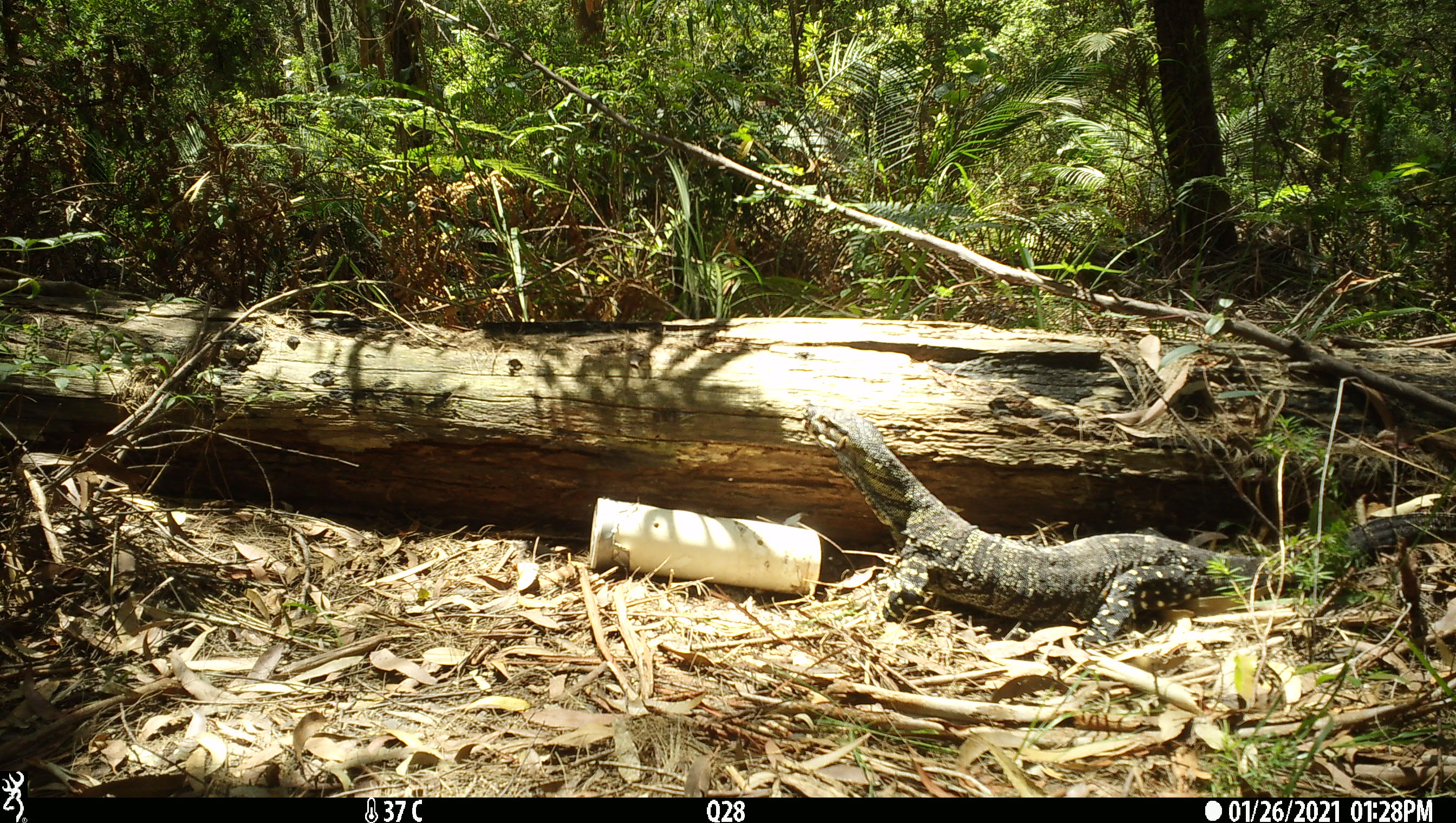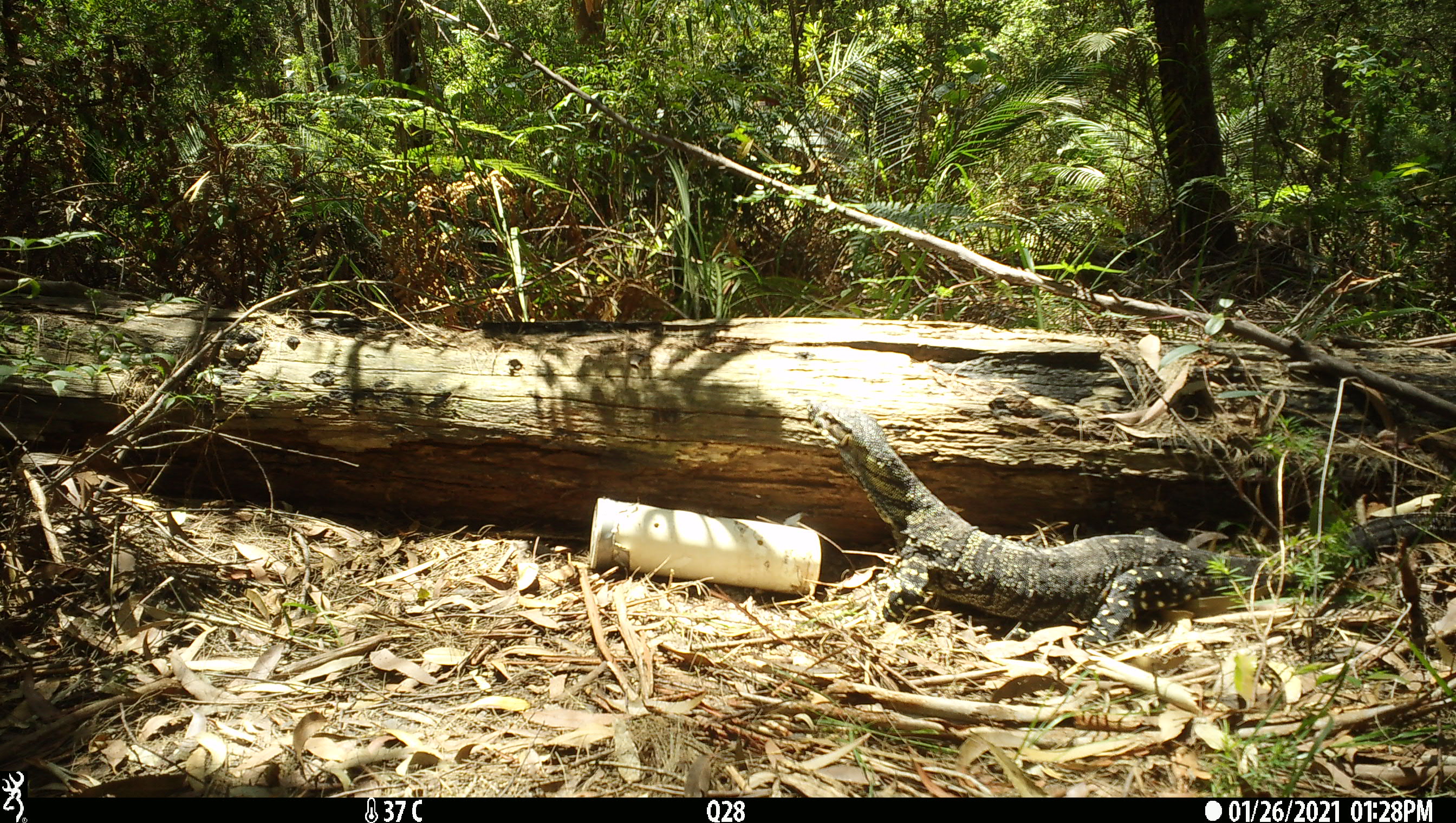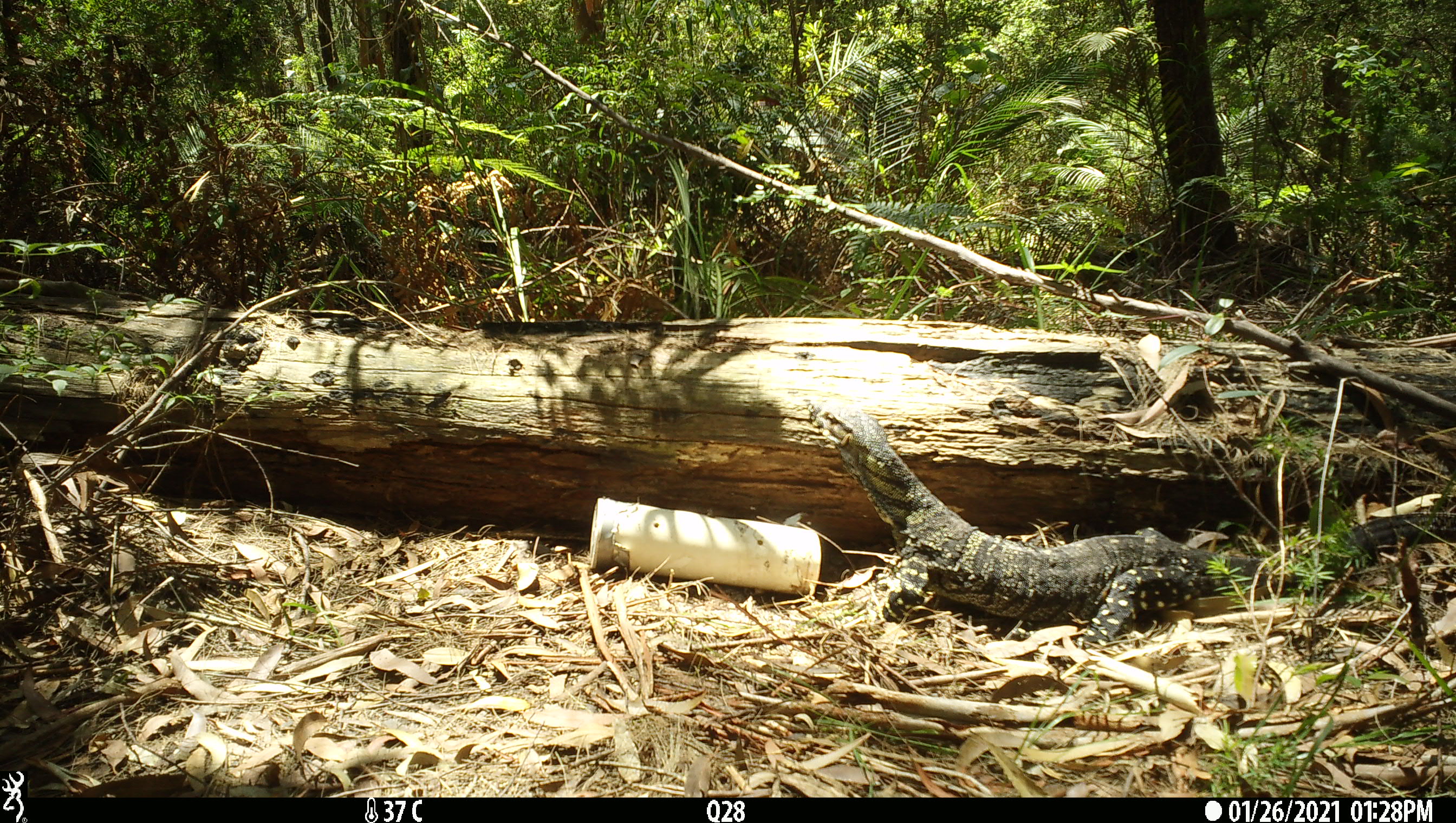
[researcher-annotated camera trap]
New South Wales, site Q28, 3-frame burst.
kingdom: Animalia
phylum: Chordata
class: Reptilia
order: Squamata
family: Varanidae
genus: Varanus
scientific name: Varanus varius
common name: lace monitor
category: goanna